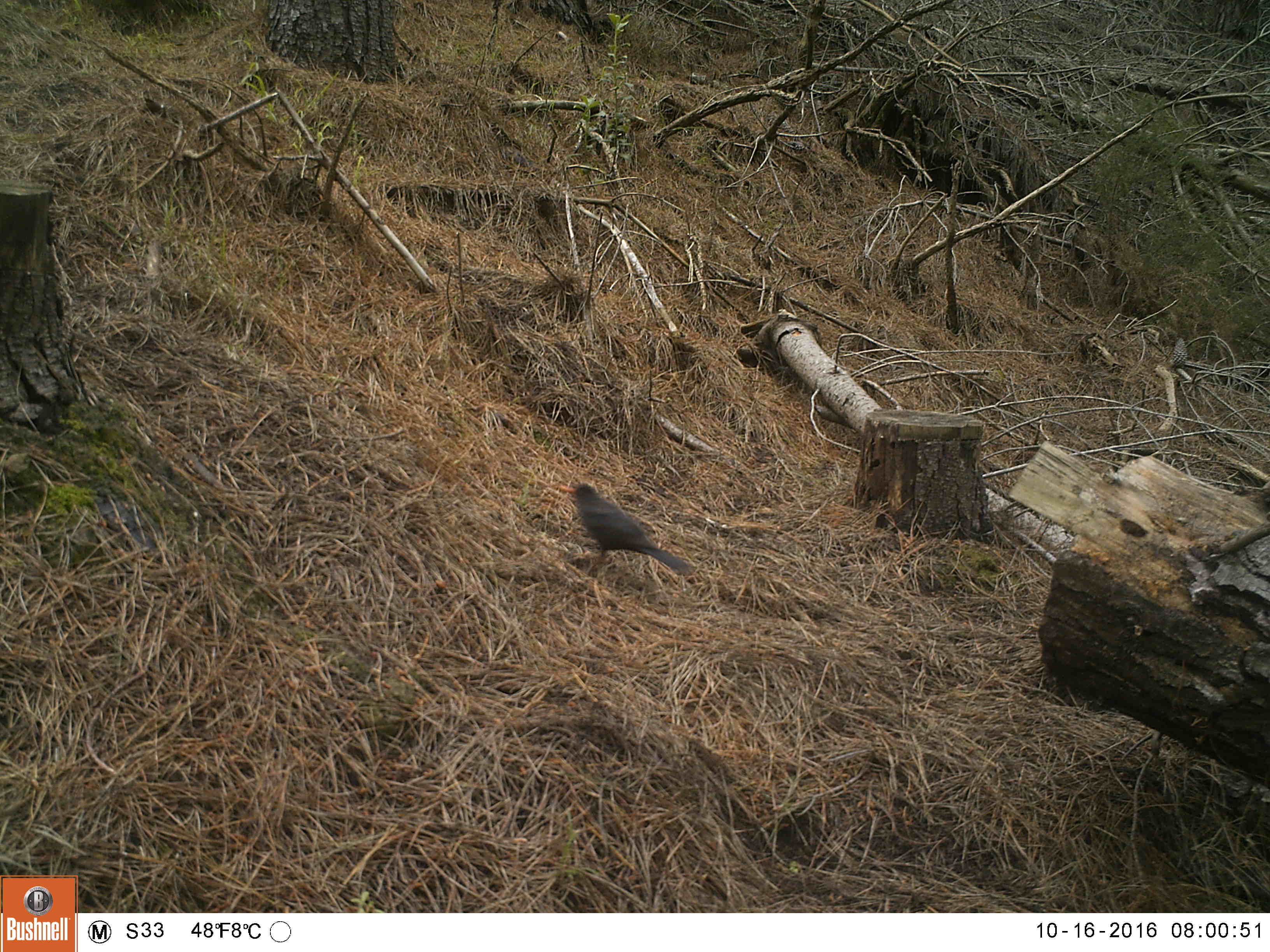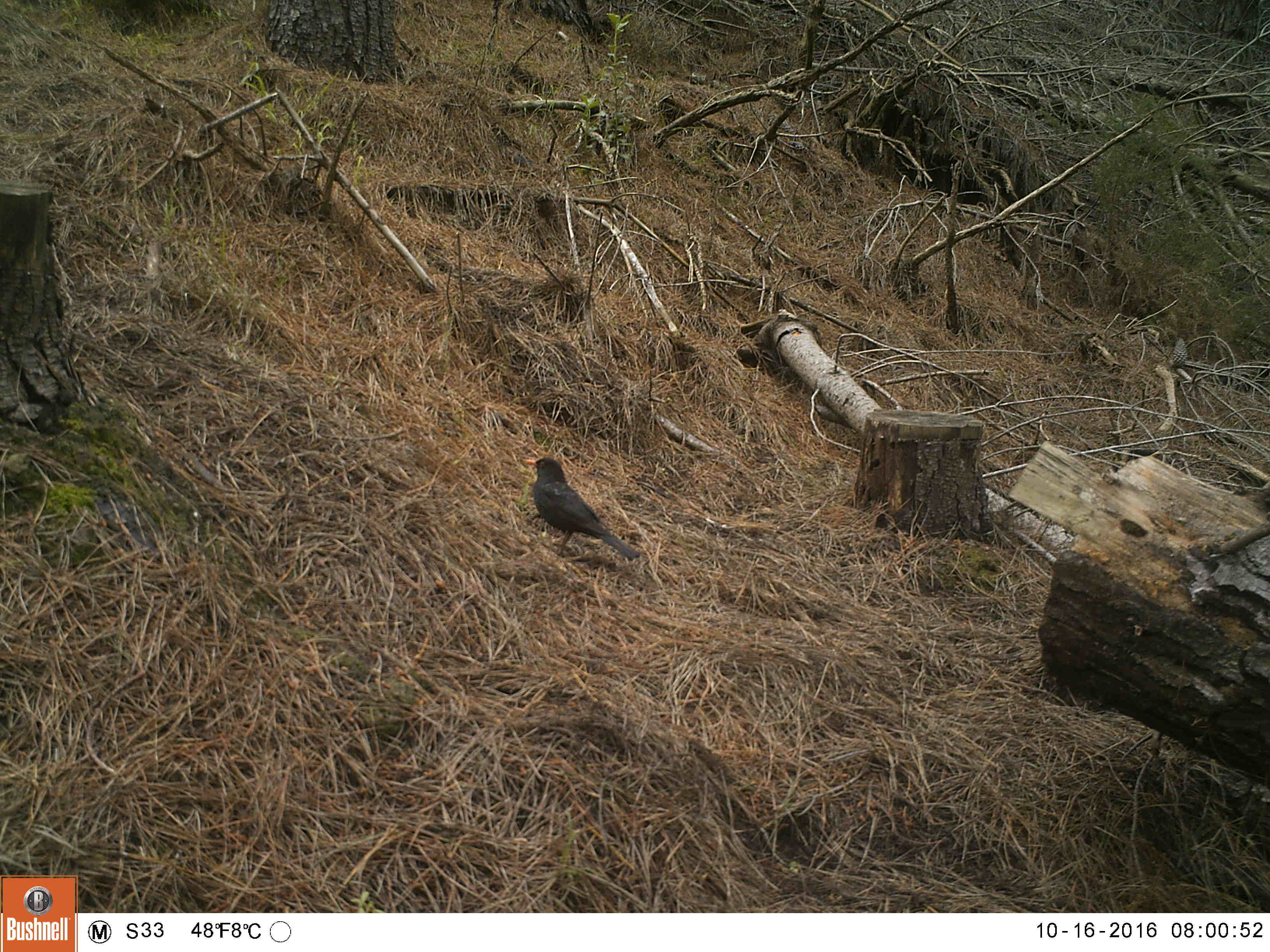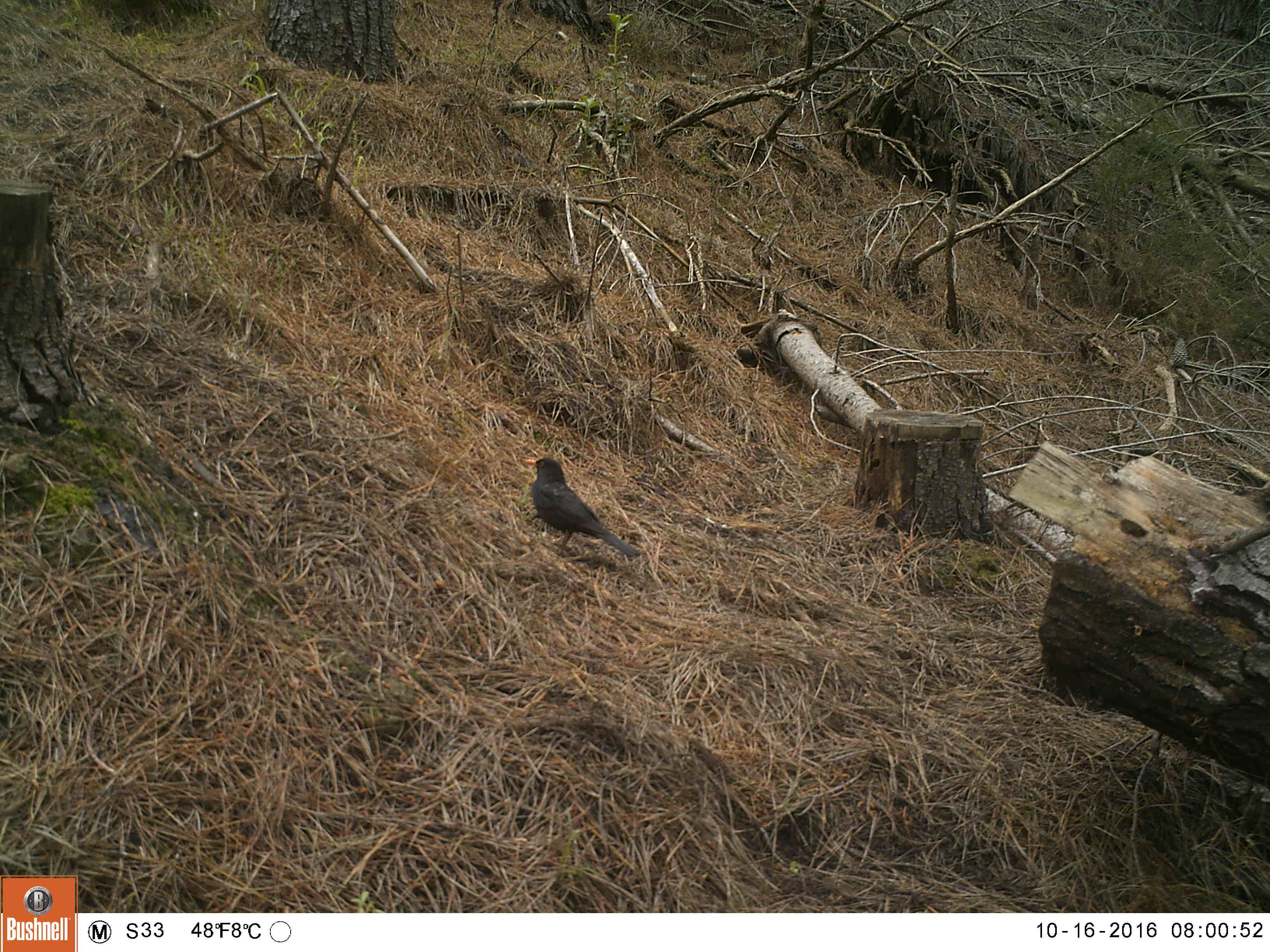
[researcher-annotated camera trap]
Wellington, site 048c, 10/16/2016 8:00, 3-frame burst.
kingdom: Animalia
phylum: Chordata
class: Aves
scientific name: Aves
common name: bird